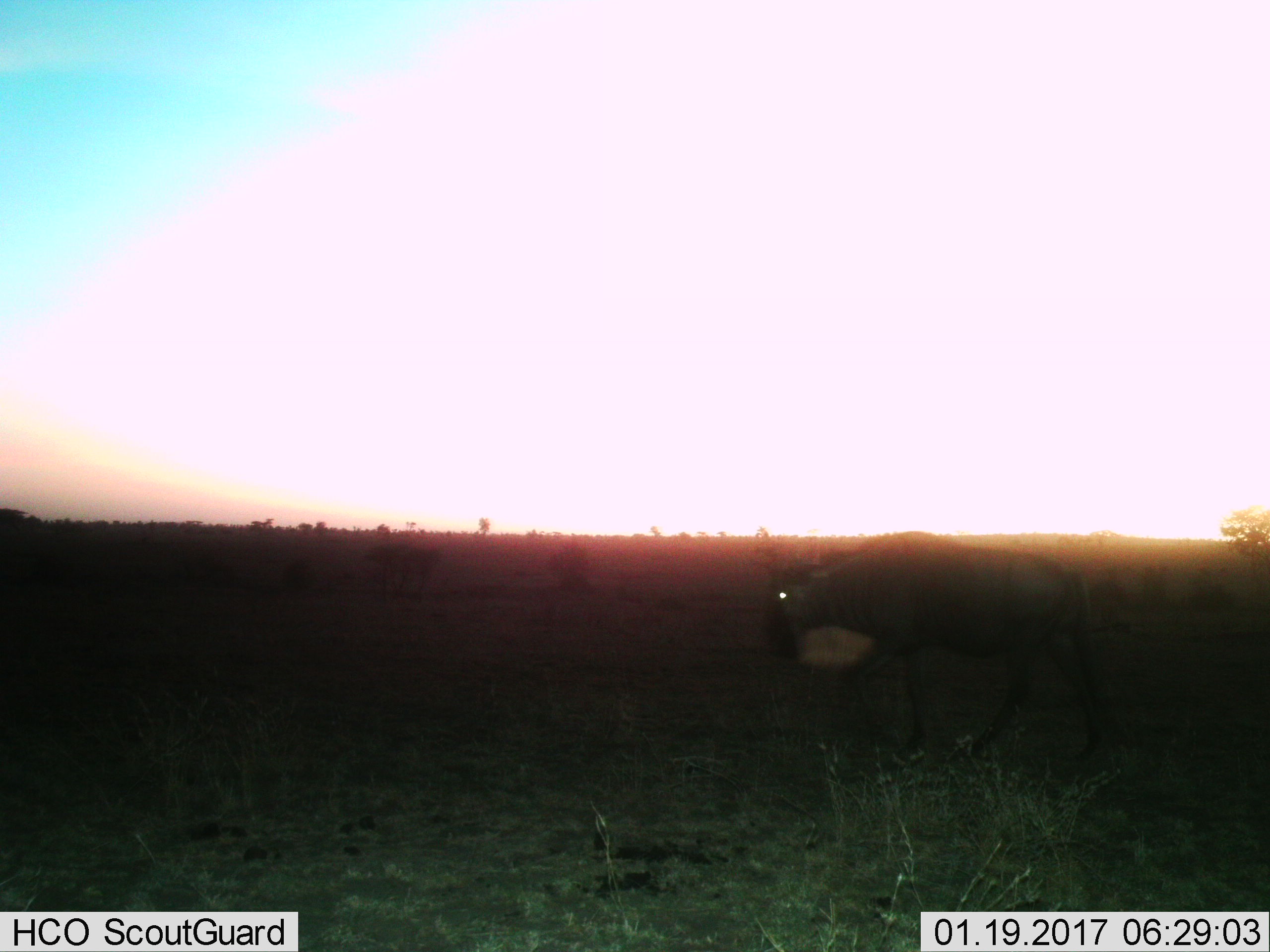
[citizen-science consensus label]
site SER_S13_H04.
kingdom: Animalia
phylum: Chordata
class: Mammalia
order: Artiodactyla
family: Bovidae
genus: Connochaetes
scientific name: Connochaetes taurinus taurinus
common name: blue wildebeest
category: wildebeestblue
Wildebeestblue (blue wildebeest) (Connochaetes taurinus taurinus), count 1. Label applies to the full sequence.